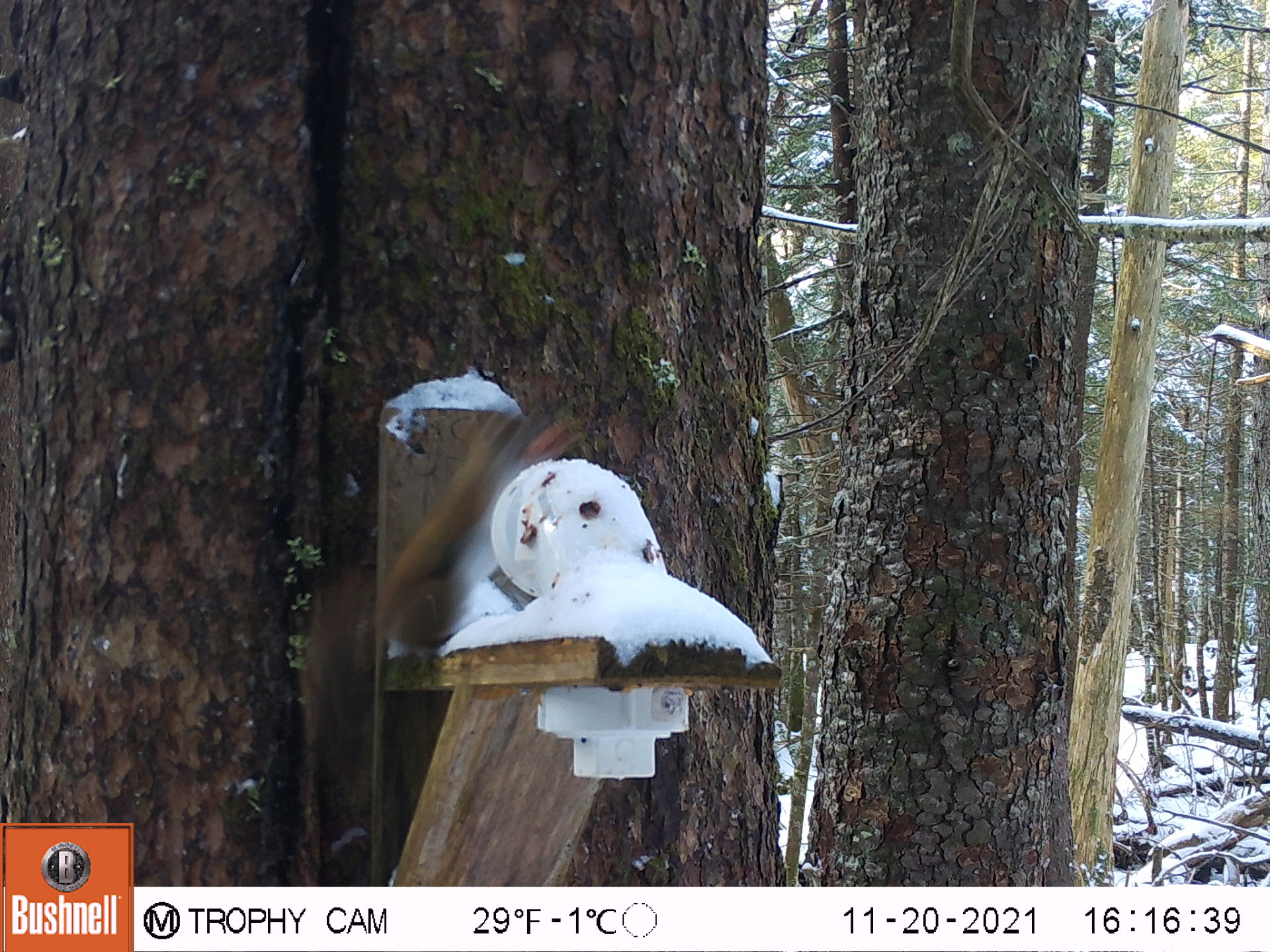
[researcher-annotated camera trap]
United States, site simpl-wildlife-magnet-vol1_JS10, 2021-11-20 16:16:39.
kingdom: Animalia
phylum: Chordata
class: Mammalia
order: Rodentia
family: Sciuridae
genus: Tamiasciurus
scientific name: Tamiasciurus hudsonicus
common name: red squirrel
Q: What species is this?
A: Red squirrel (Tamiasciurus hudsonicus).